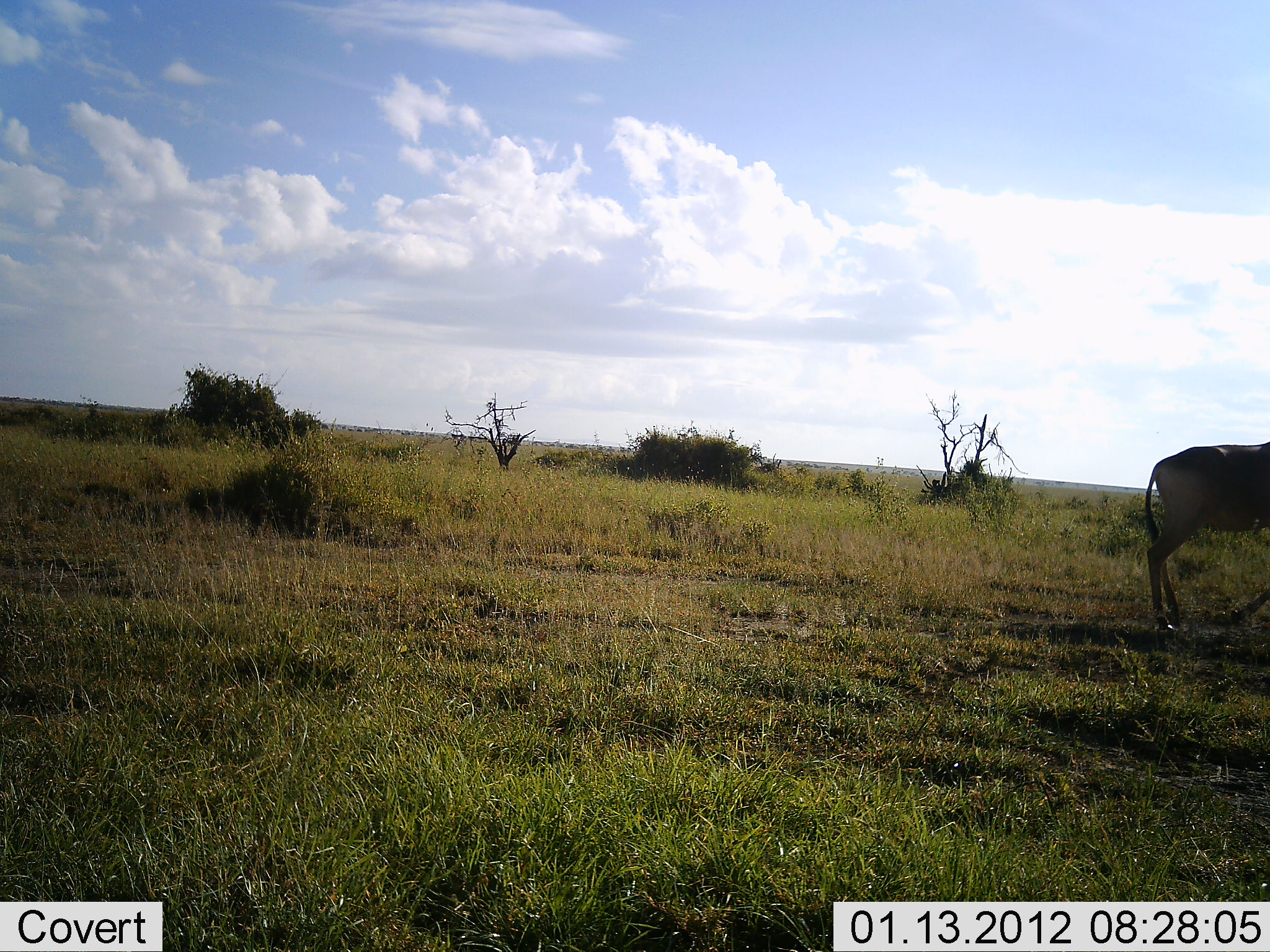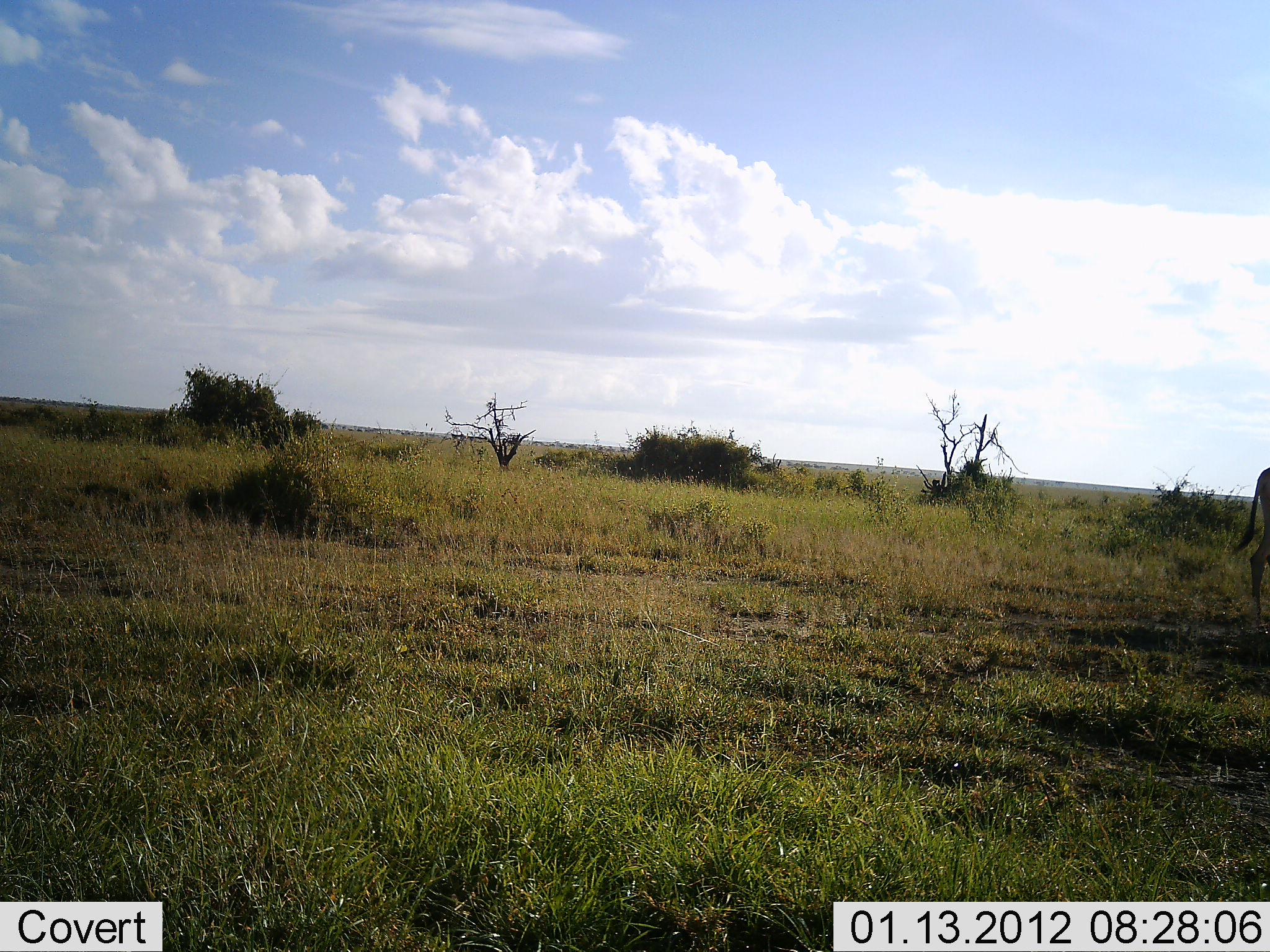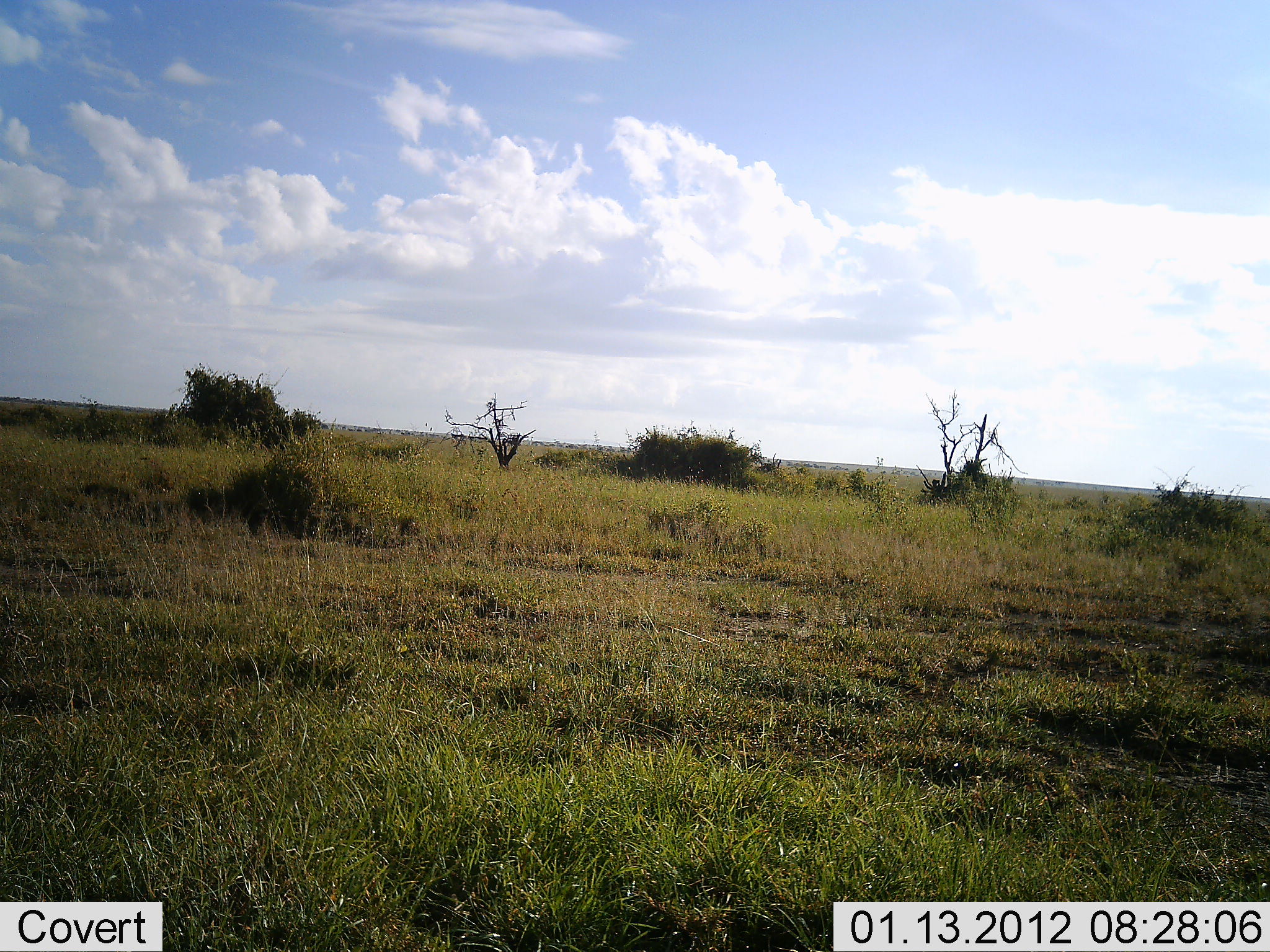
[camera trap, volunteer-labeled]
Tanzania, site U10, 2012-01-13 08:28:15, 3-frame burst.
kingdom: Animalia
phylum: Chordata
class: Mammalia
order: Artiodactyla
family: Bovidae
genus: Alcelaphus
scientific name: Alcelaphus buselaphus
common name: hartebeest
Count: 1.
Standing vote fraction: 0%.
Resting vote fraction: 0%.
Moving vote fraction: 100%.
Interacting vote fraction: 0%.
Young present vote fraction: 0%.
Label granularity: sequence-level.